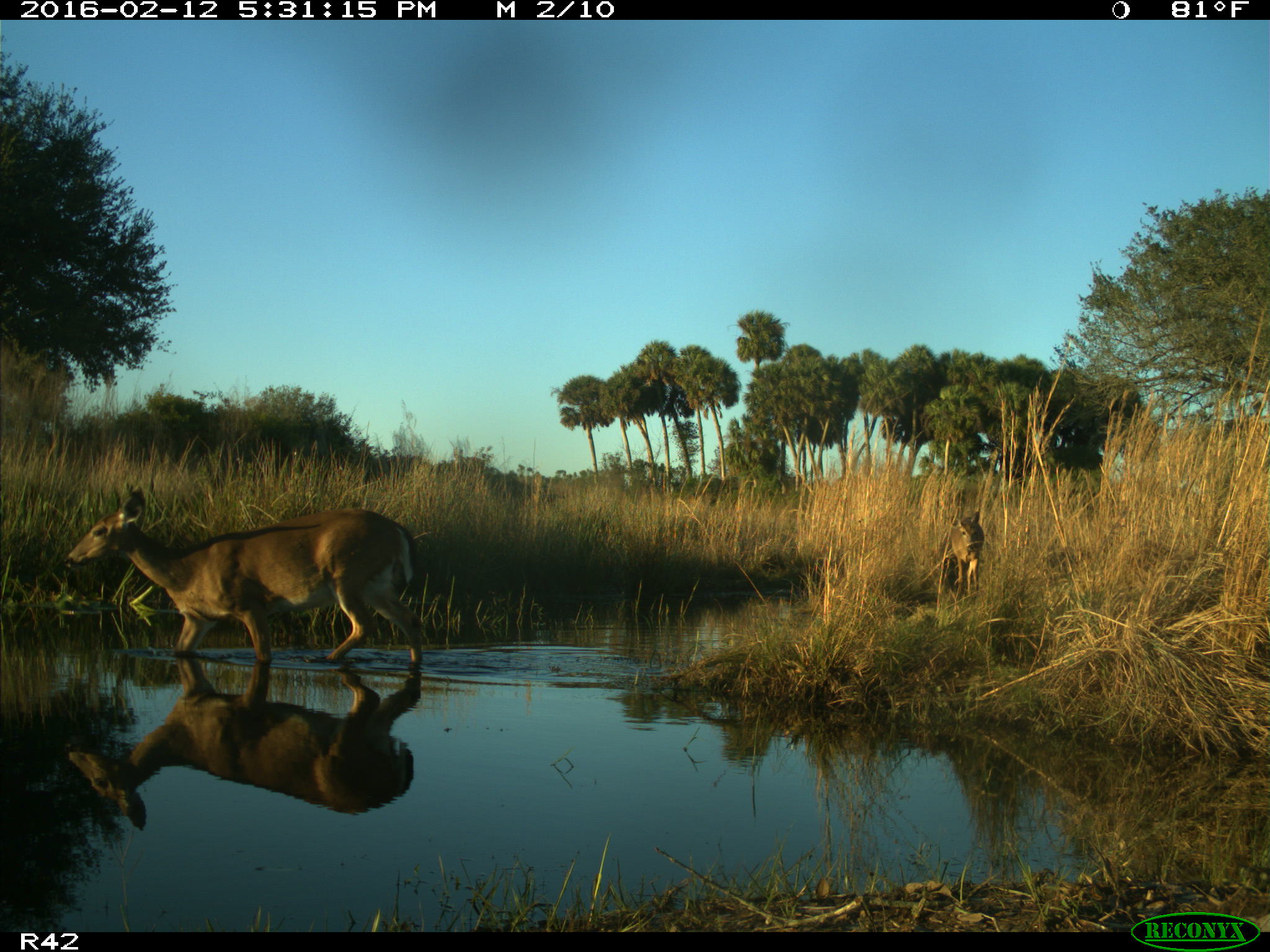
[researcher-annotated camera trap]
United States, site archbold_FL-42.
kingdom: Animalia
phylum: Chordata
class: Mammalia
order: Artiodactyla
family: Cervidae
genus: Odocoileus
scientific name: Odocoileus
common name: deer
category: unidentified deer